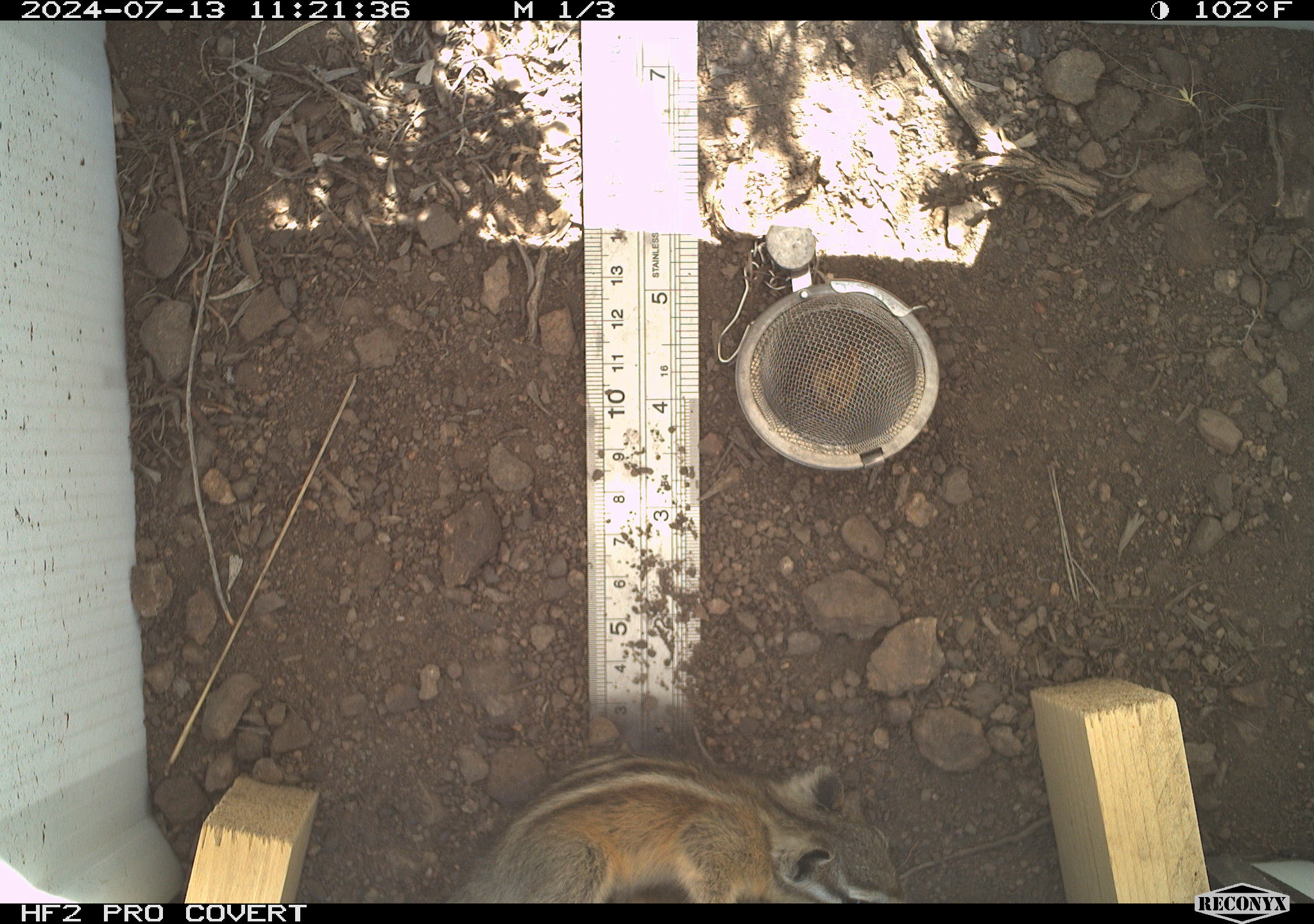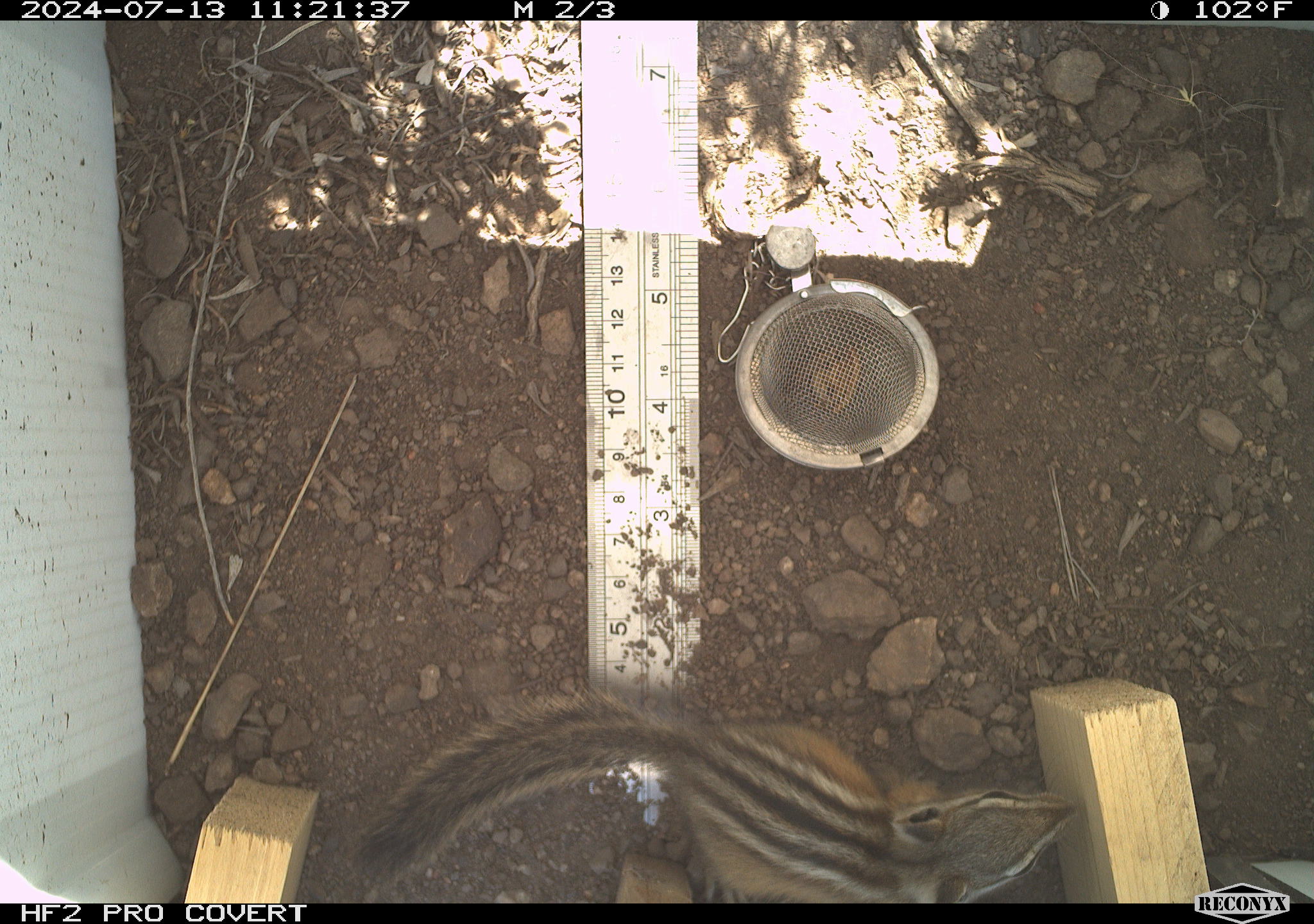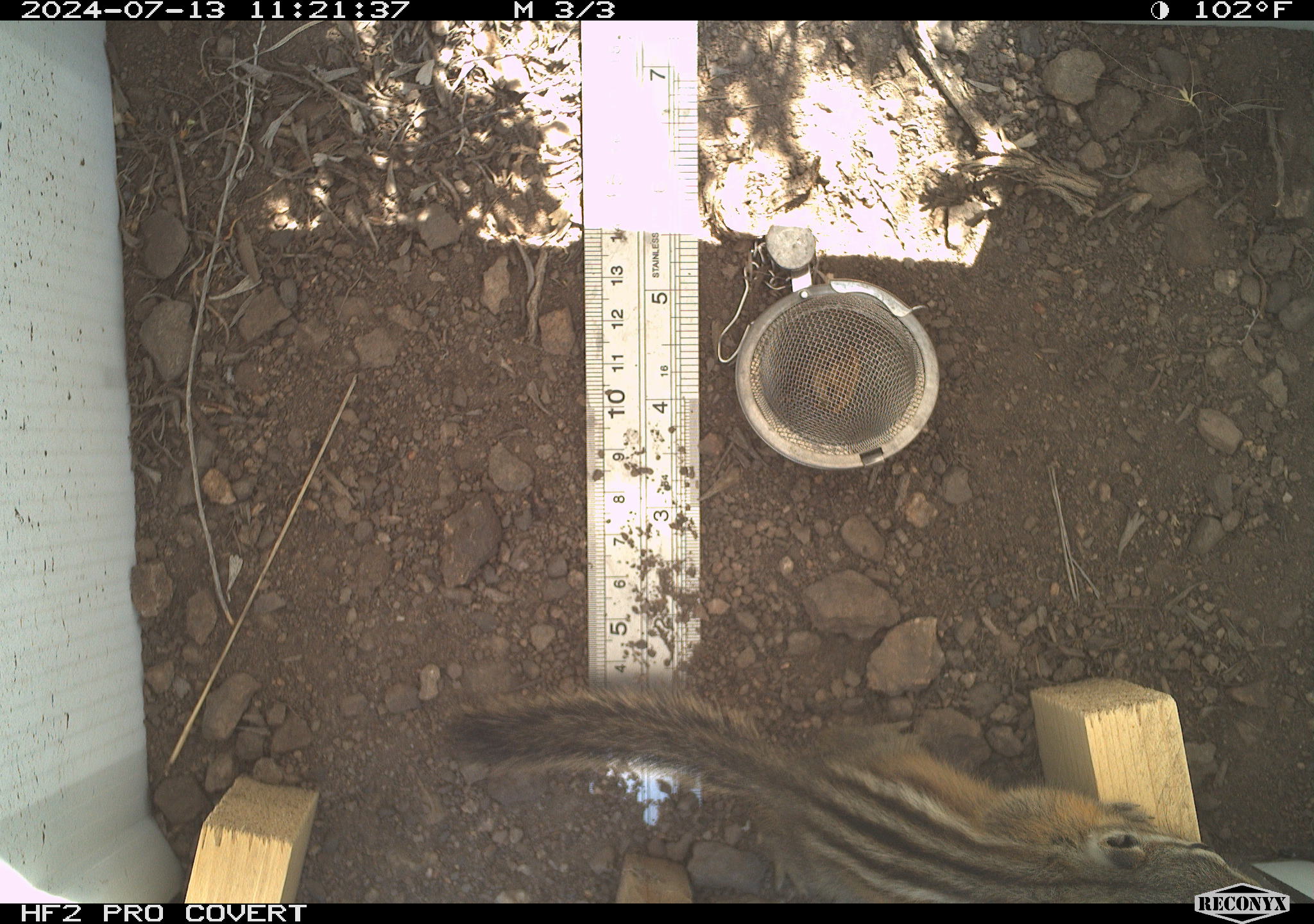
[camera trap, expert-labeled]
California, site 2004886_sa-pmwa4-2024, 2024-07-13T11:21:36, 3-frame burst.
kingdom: Animalia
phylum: Chordata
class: Mammalia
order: Rodentia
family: Sciuridae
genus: Neotamias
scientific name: Neotamias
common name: western chipmunks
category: neotamias species